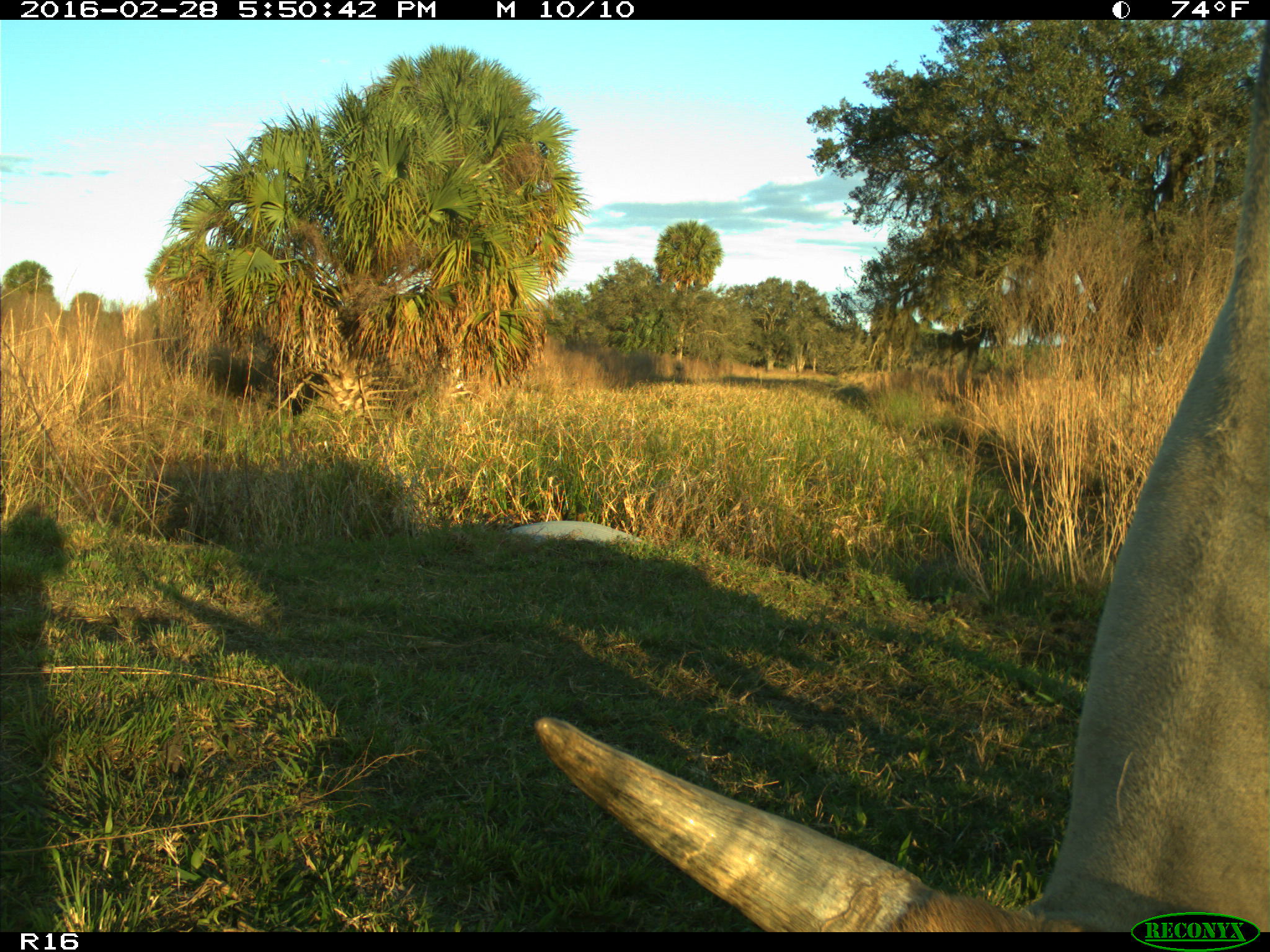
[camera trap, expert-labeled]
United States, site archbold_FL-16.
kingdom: Animalia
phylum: Chordata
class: Mammalia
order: Artiodactyla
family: Bovidae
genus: Bos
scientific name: Bos taurus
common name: domestic cow